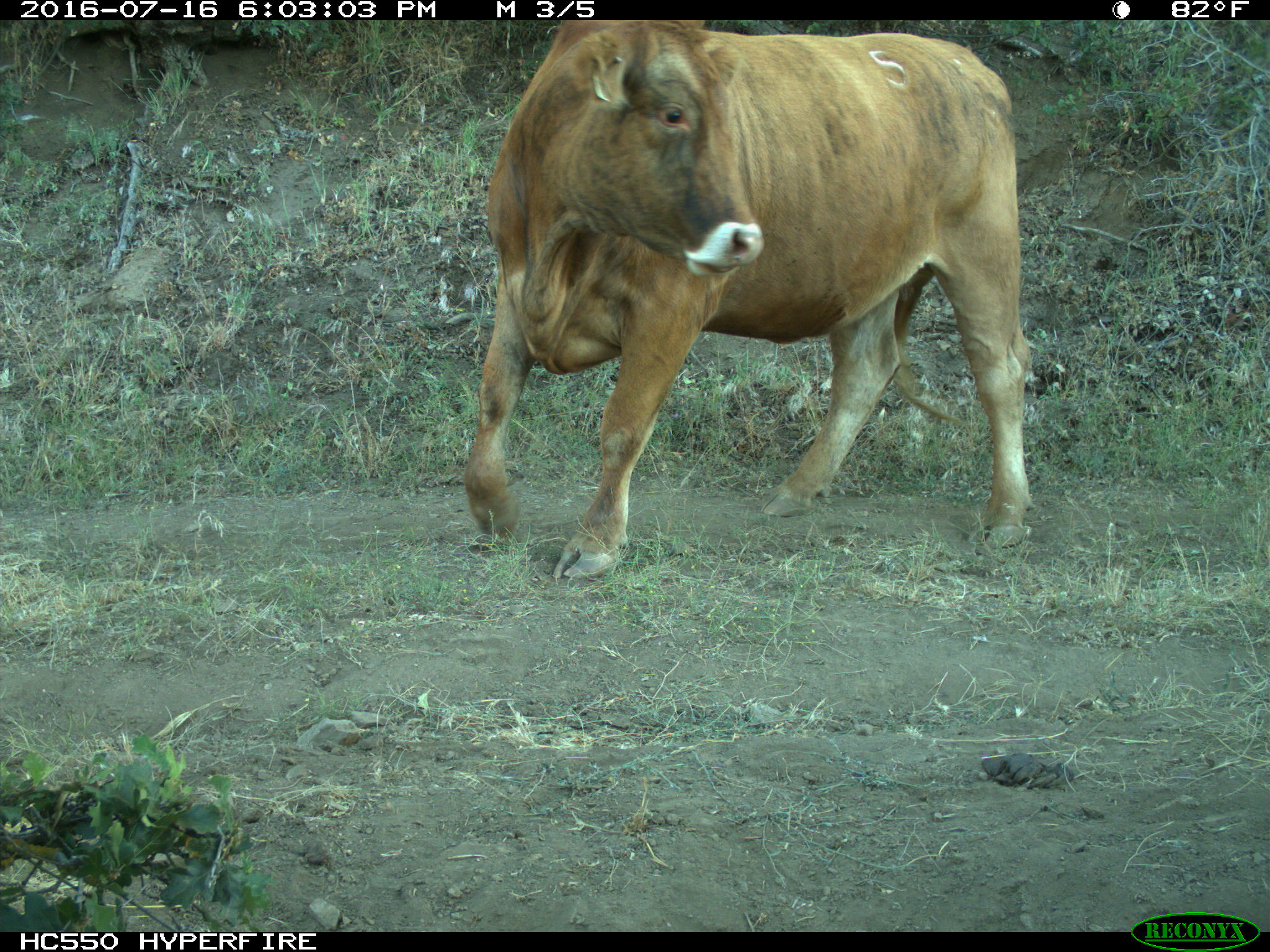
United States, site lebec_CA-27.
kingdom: Animalia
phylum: Chordata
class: Mammalia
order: Artiodactyla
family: Bovidae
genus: Bos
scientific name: Bos taurus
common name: domestic cow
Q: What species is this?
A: Bos taurus (domestic cow).